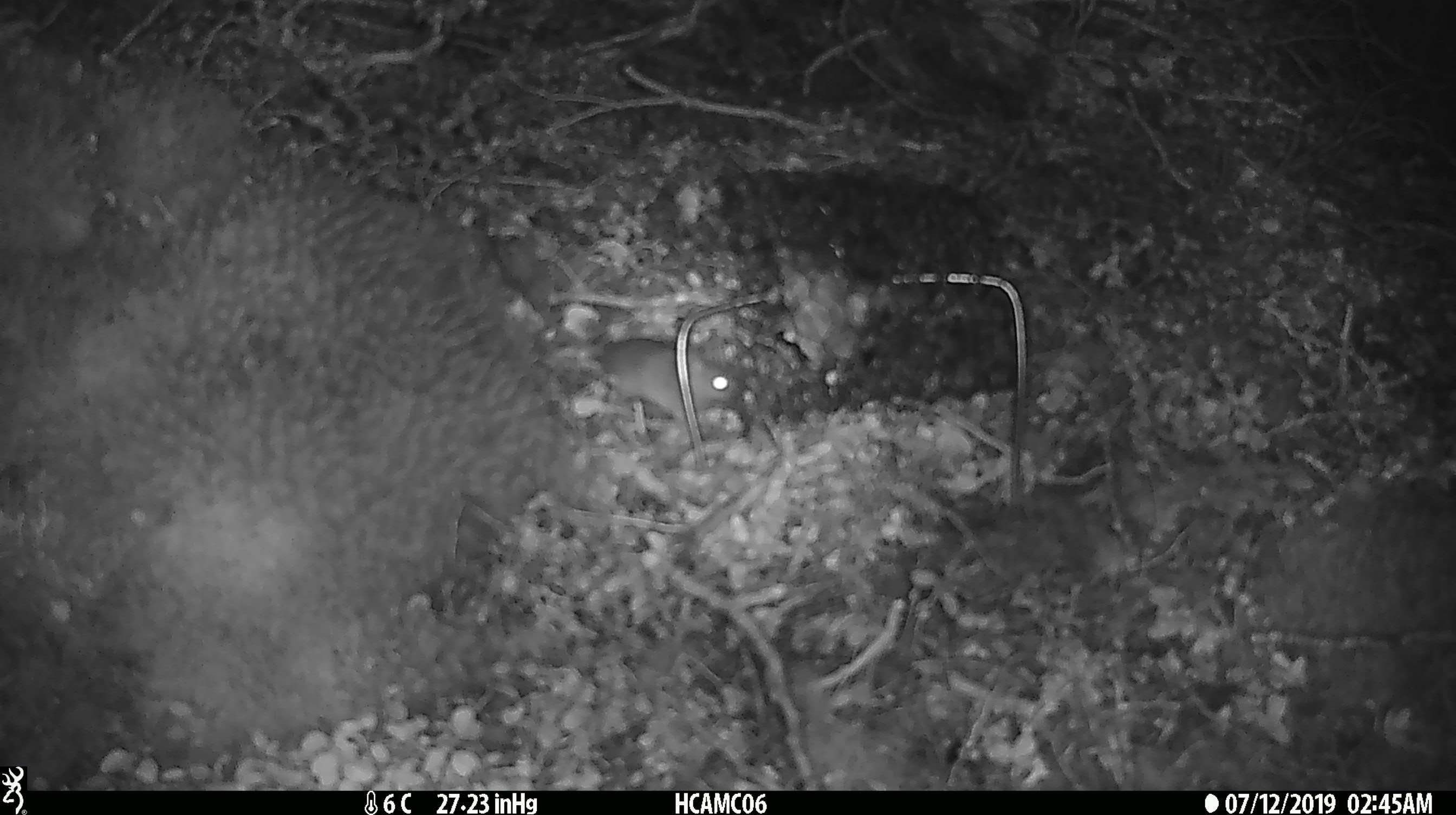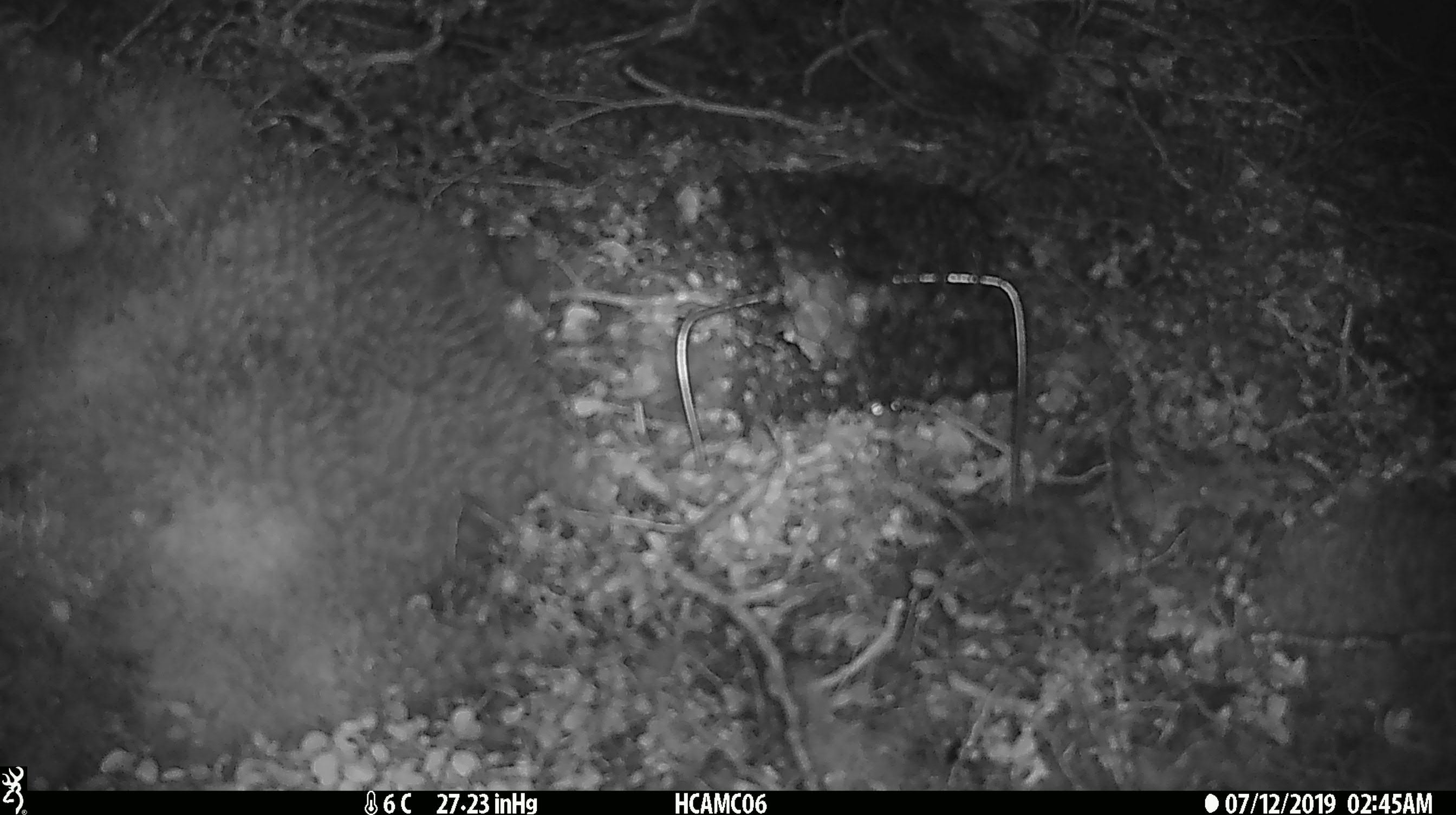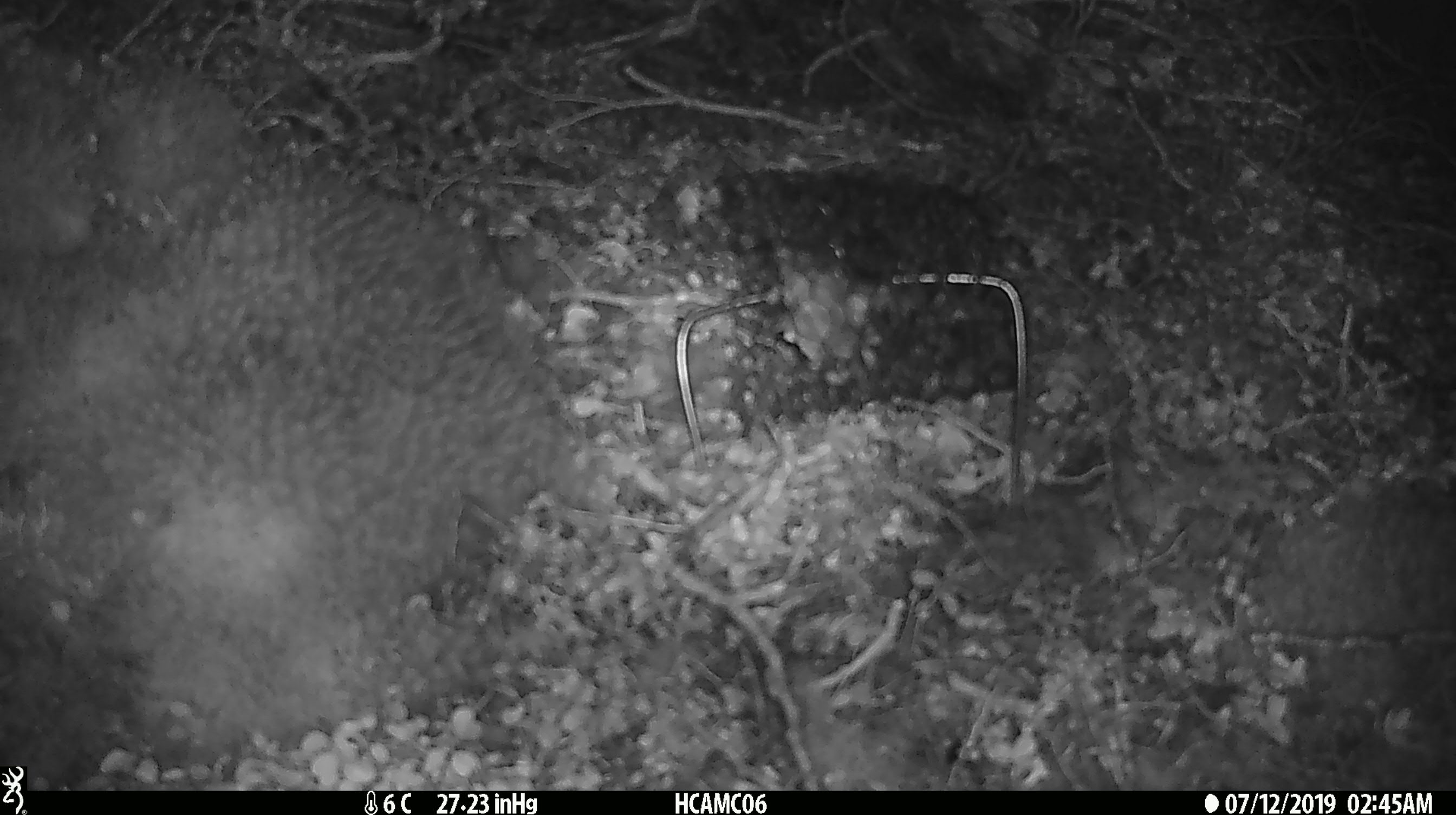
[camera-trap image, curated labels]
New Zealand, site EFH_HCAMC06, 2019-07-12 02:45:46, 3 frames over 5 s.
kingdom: Animalia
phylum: Chordata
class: Mammalia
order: Rodentia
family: Muridae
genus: Mus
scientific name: Mus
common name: mouse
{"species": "mouse (Mus)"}